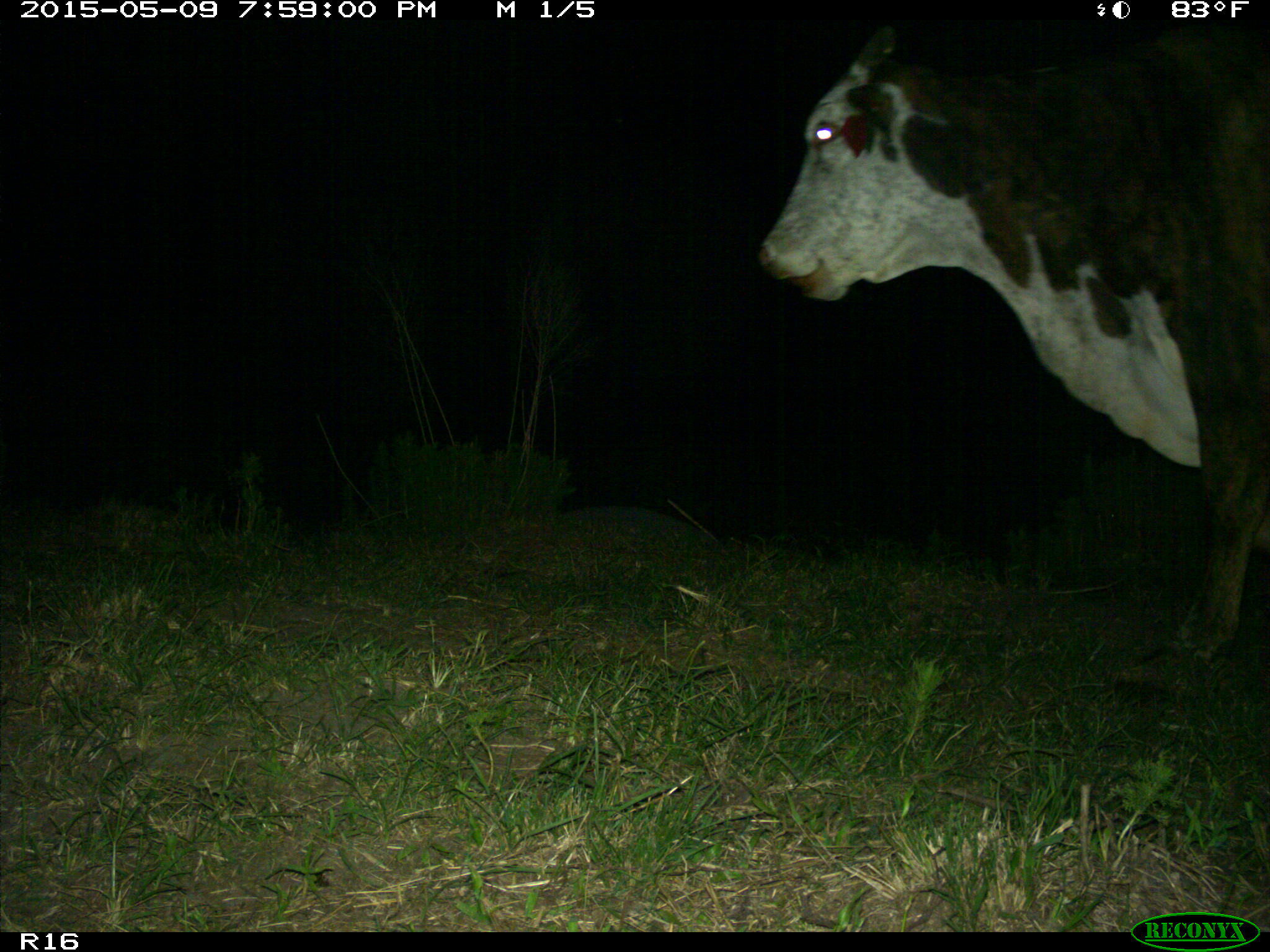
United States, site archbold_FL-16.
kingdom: Animalia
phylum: Chordata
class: Mammalia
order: Artiodactyla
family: Bovidae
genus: Bos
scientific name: Bos taurus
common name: domestic cow